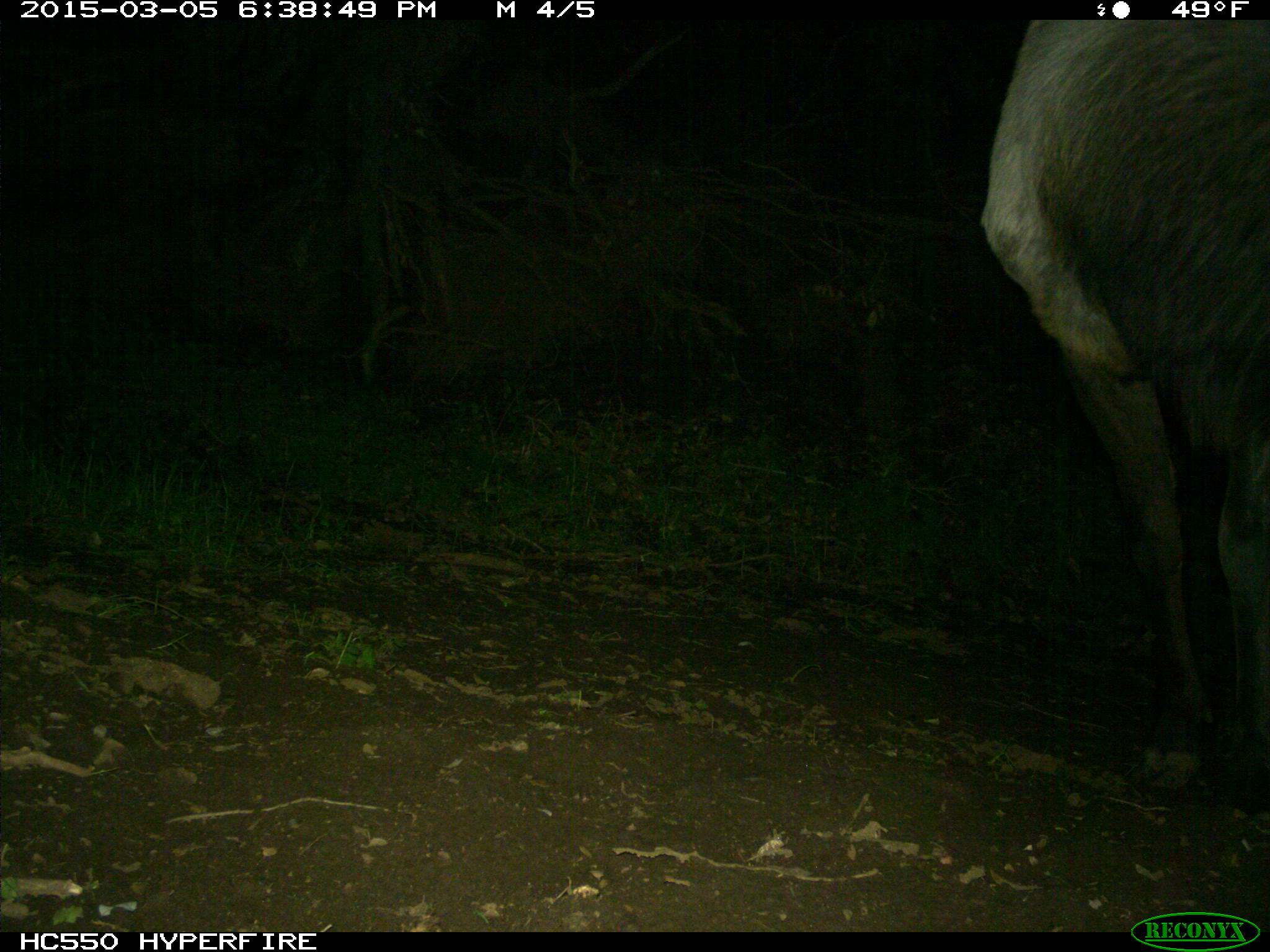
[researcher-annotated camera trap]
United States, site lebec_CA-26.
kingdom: Animalia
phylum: Chordata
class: Mammalia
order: Artiodactyla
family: Cervidae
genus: Cervus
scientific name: Cervus canadensis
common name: elk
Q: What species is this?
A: Cervus canadensis (elk).